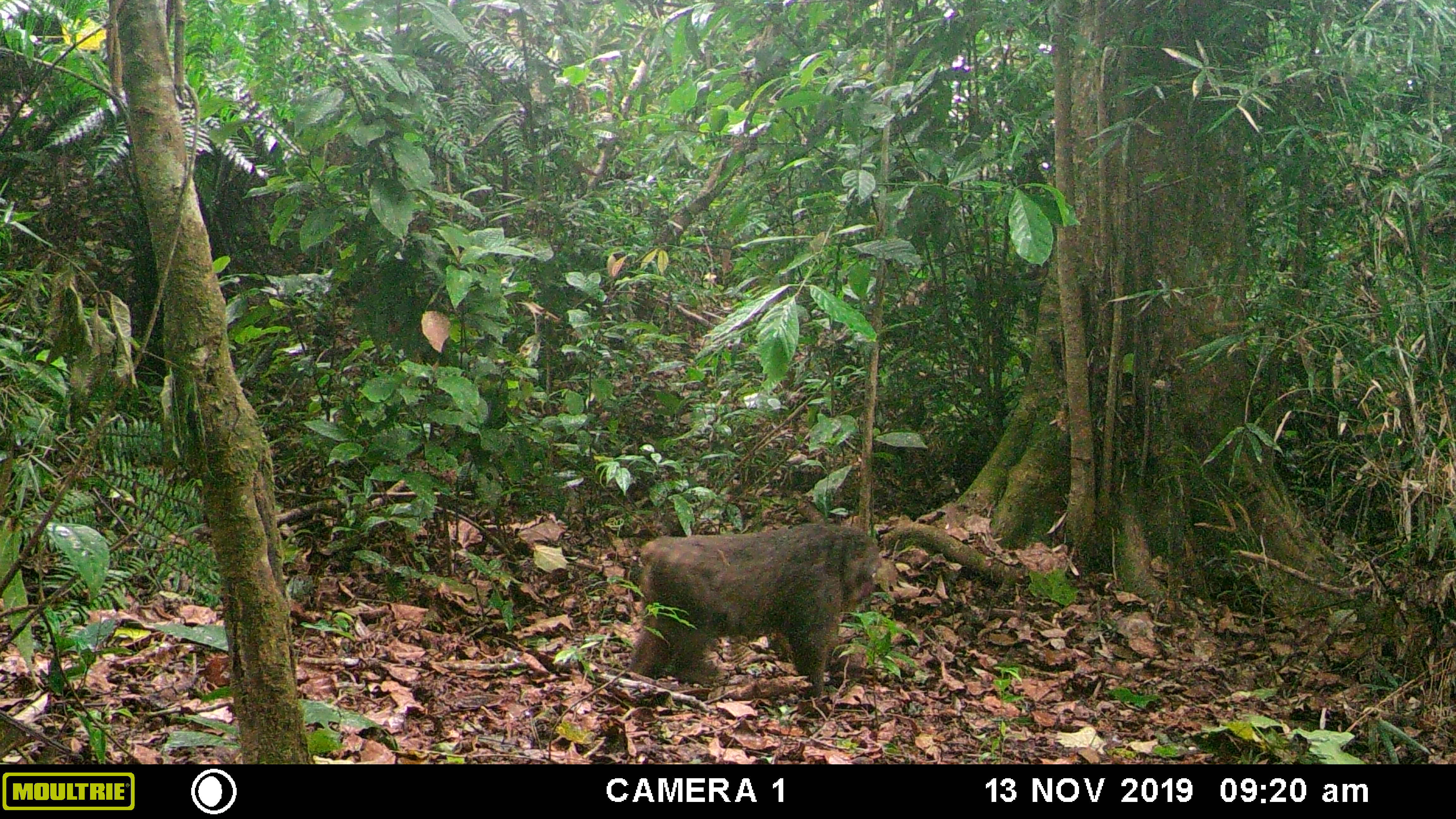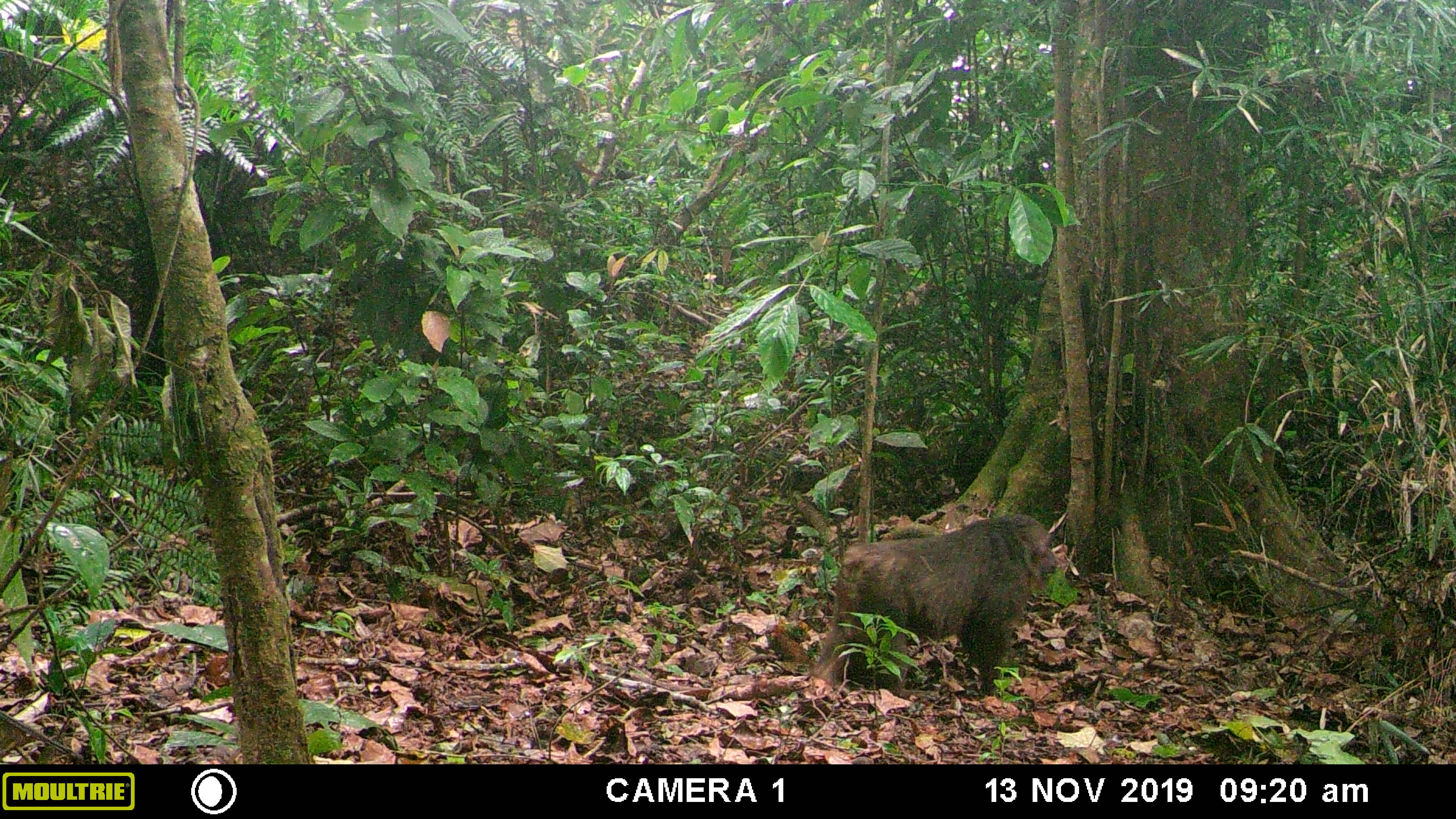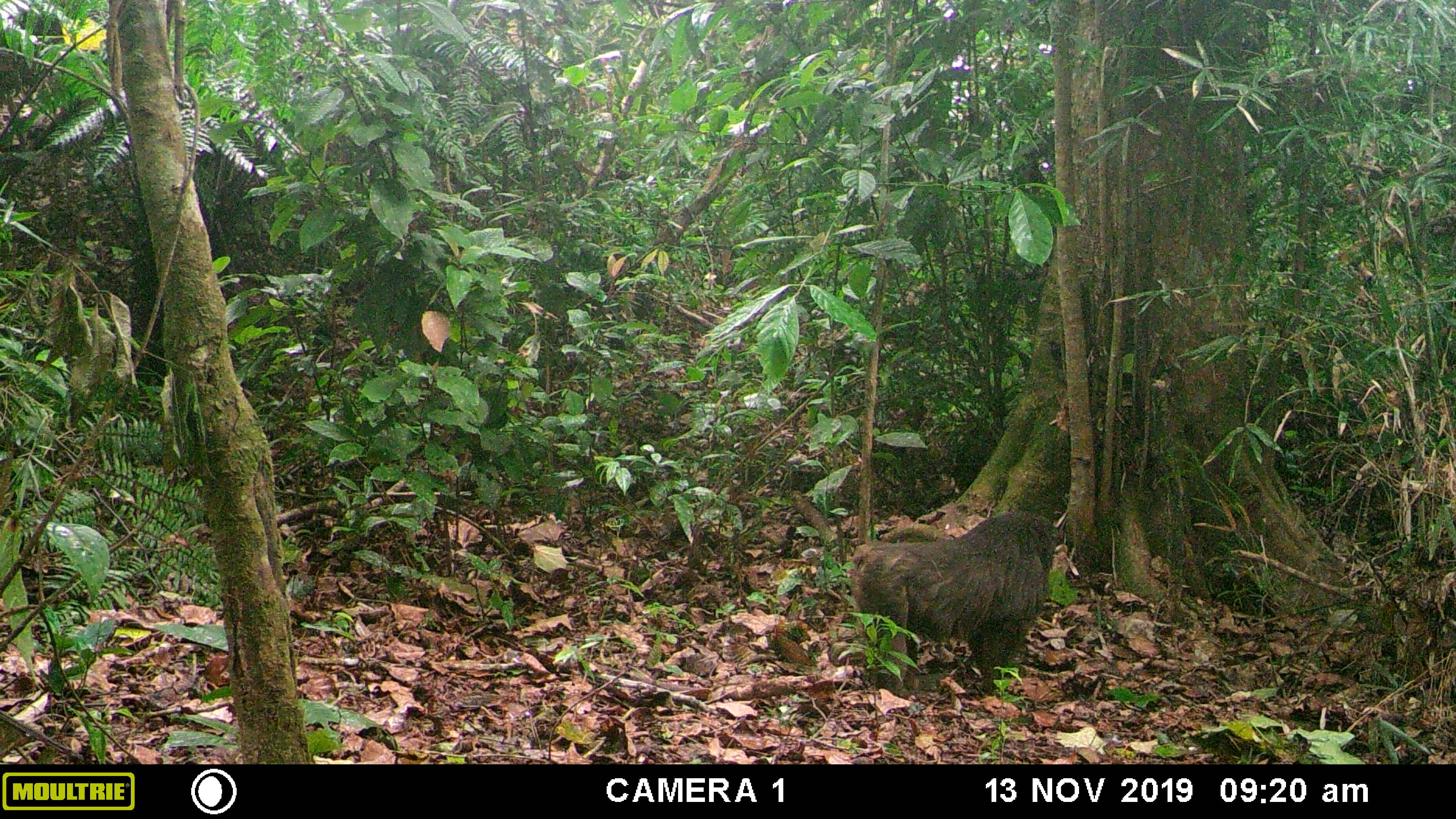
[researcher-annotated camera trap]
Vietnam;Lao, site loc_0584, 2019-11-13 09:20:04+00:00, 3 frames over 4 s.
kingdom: Animalia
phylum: Chordata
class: Mammalia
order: Primates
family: Cercopithecidae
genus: Macaca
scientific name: Macaca arctoides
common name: stump-tailed macaque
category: stump tailed macaque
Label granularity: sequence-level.